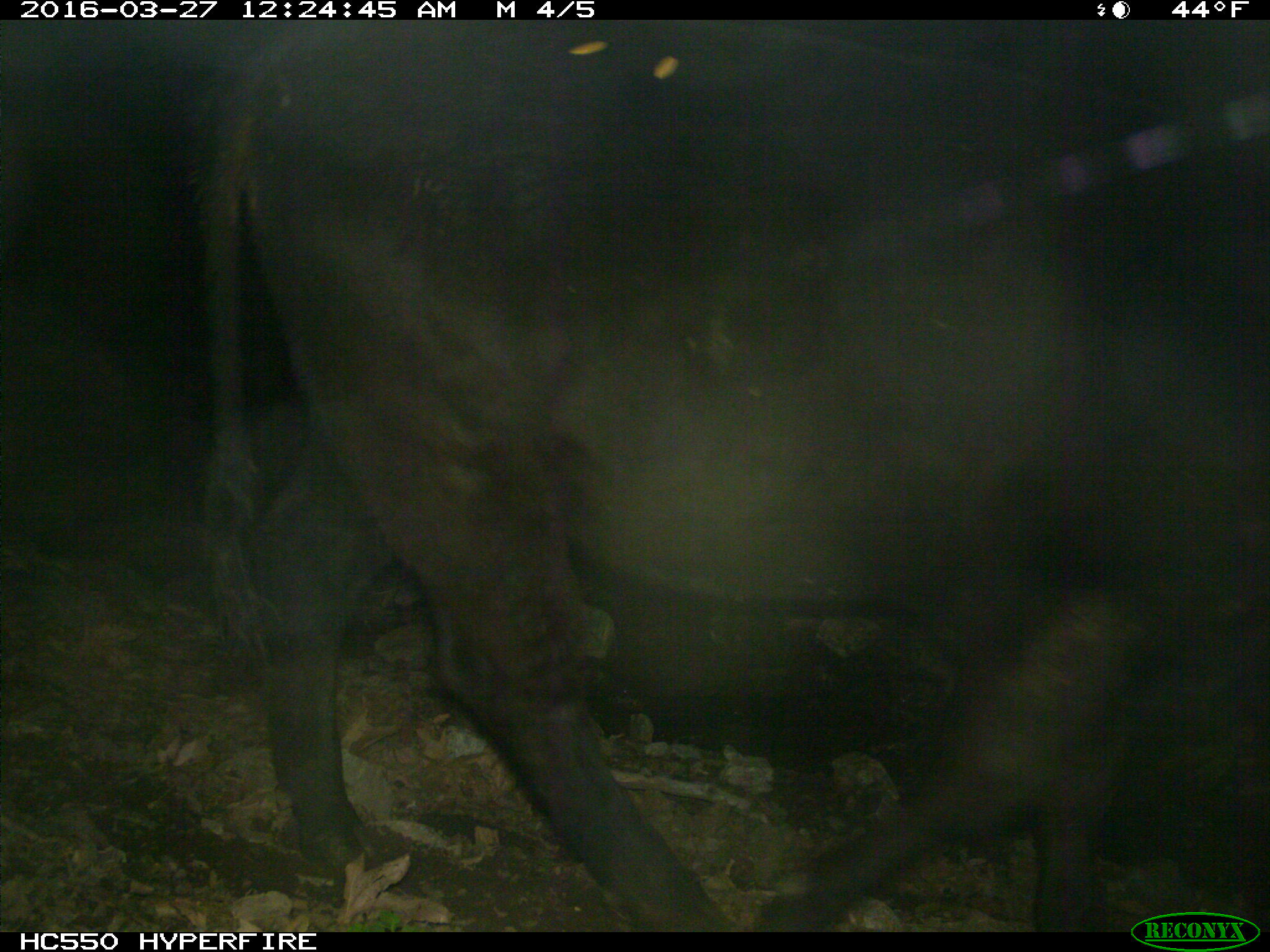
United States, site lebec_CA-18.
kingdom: Animalia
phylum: Chordata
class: Mammalia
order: Artiodactyla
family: Bovidae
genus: Bos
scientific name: Bos taurus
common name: domestic cow